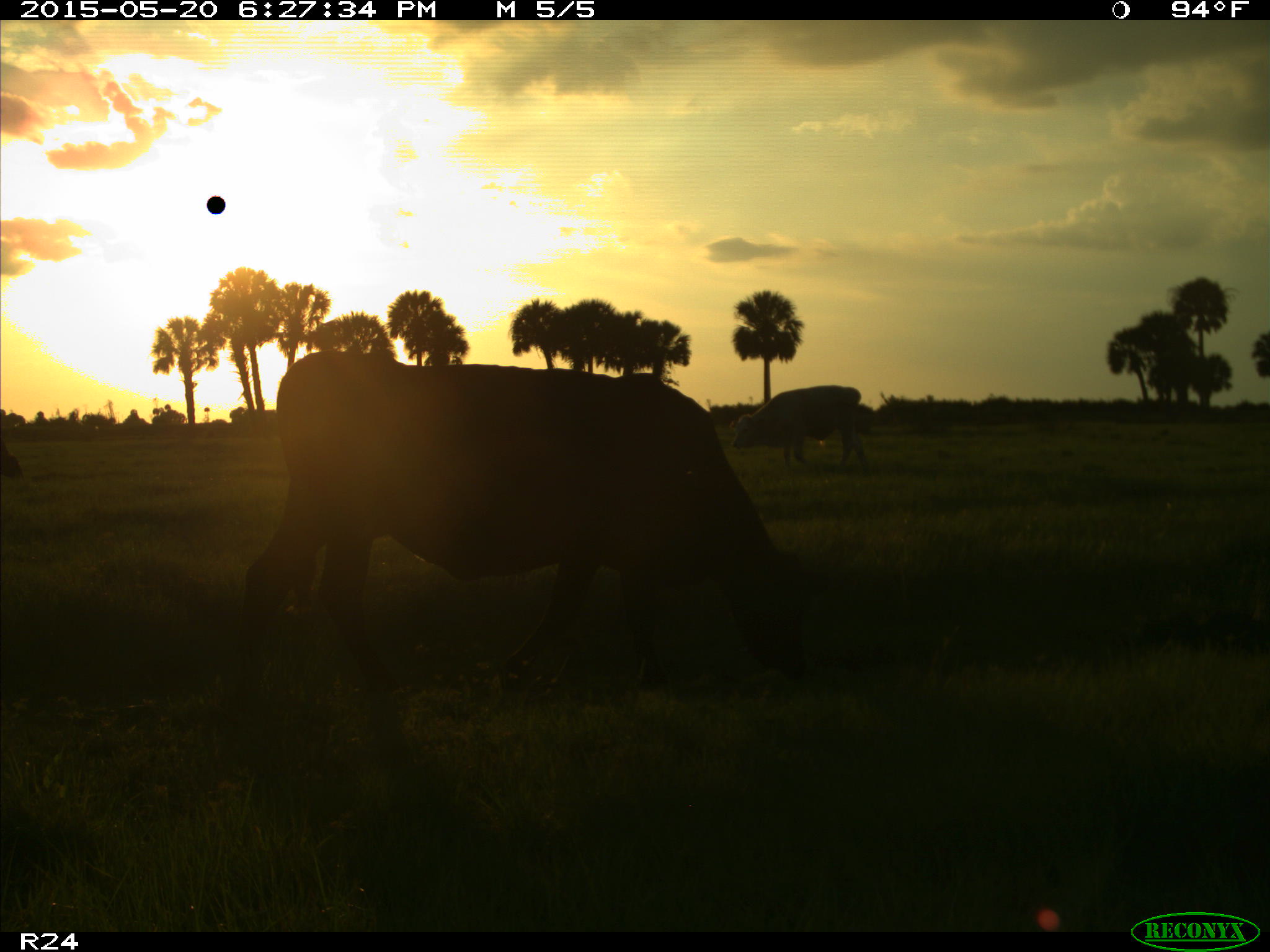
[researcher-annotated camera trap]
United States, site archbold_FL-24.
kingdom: Animalia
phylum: Chordata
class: Mammalia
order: Artiodactyla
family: Bovidae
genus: Bos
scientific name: Bos taurus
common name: domestic cow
Bos taurus (domestic cow).